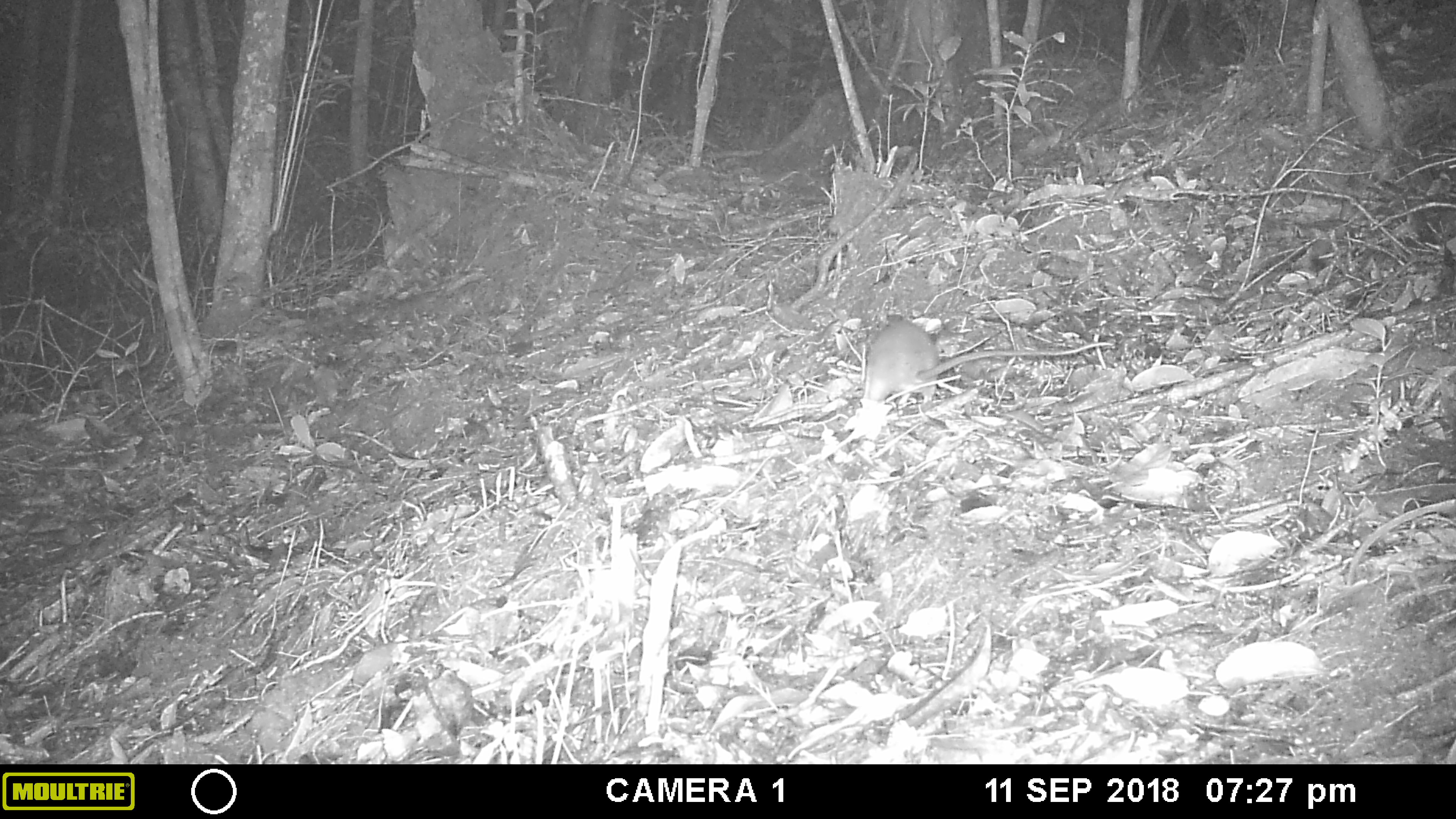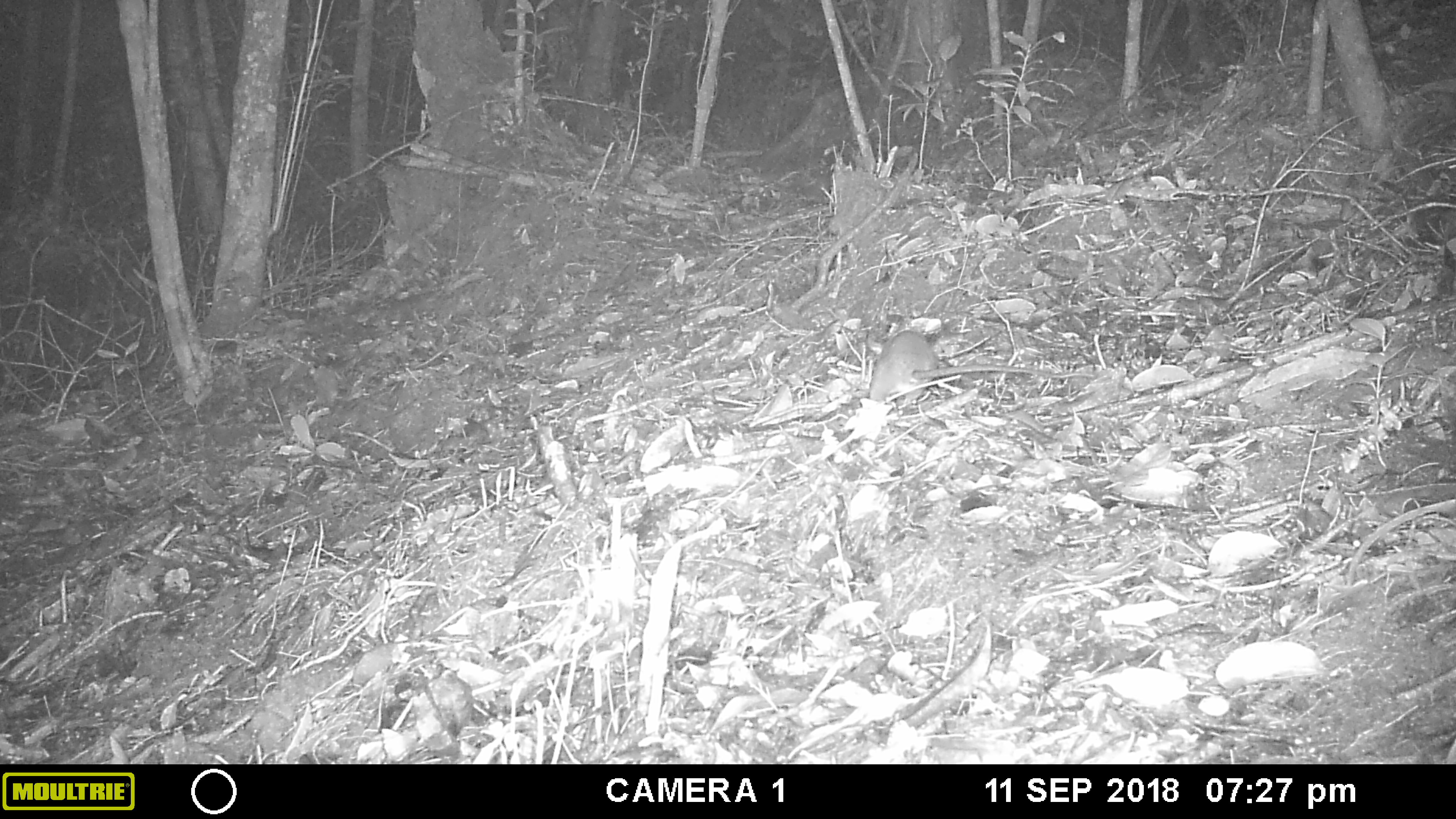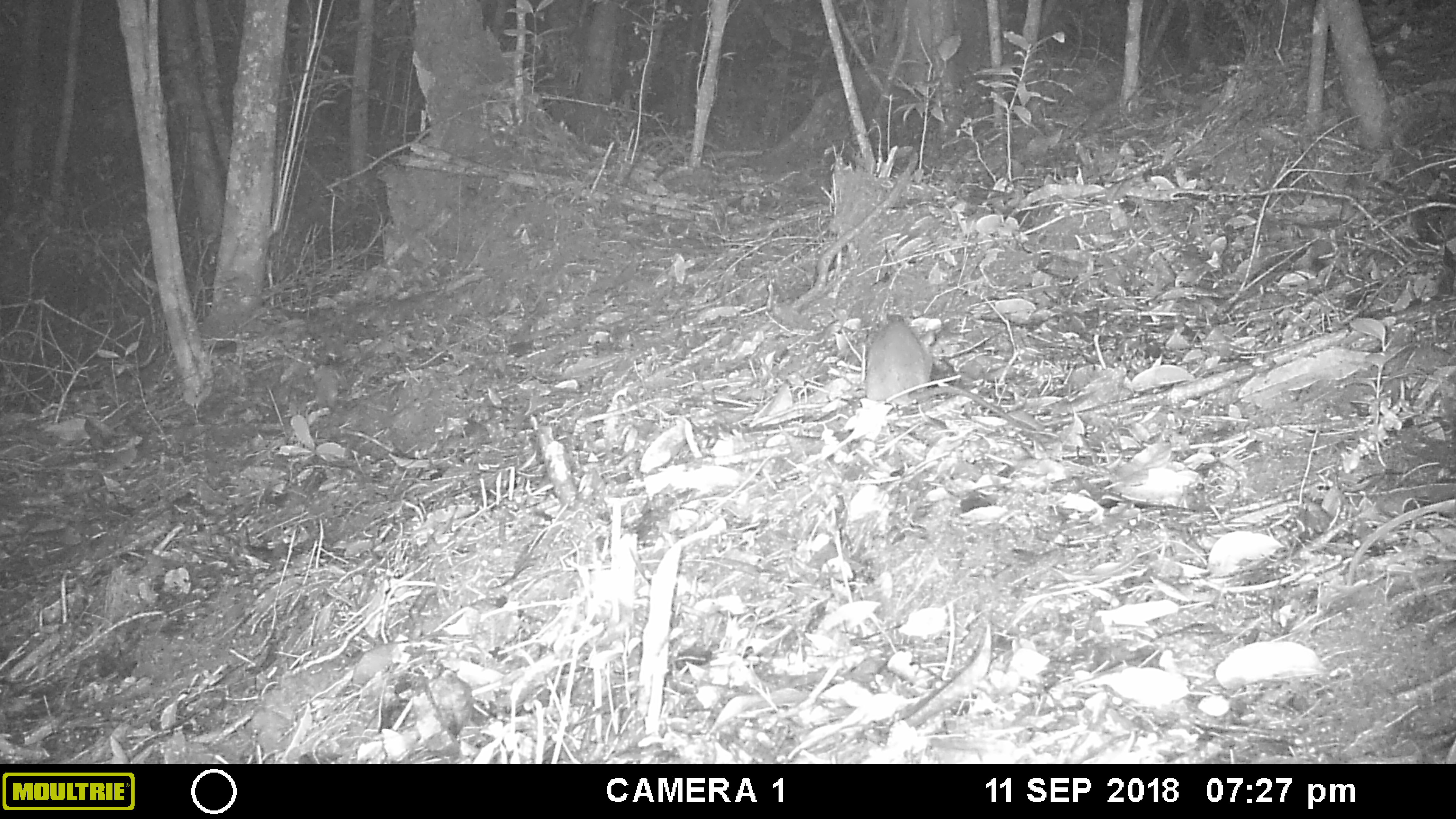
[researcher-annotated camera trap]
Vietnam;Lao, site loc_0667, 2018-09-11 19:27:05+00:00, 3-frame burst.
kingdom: Animalia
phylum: Chordata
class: Mammalia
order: Rodentia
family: Muridae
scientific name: Muridae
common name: old-world mice and rats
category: unidentified murid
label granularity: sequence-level